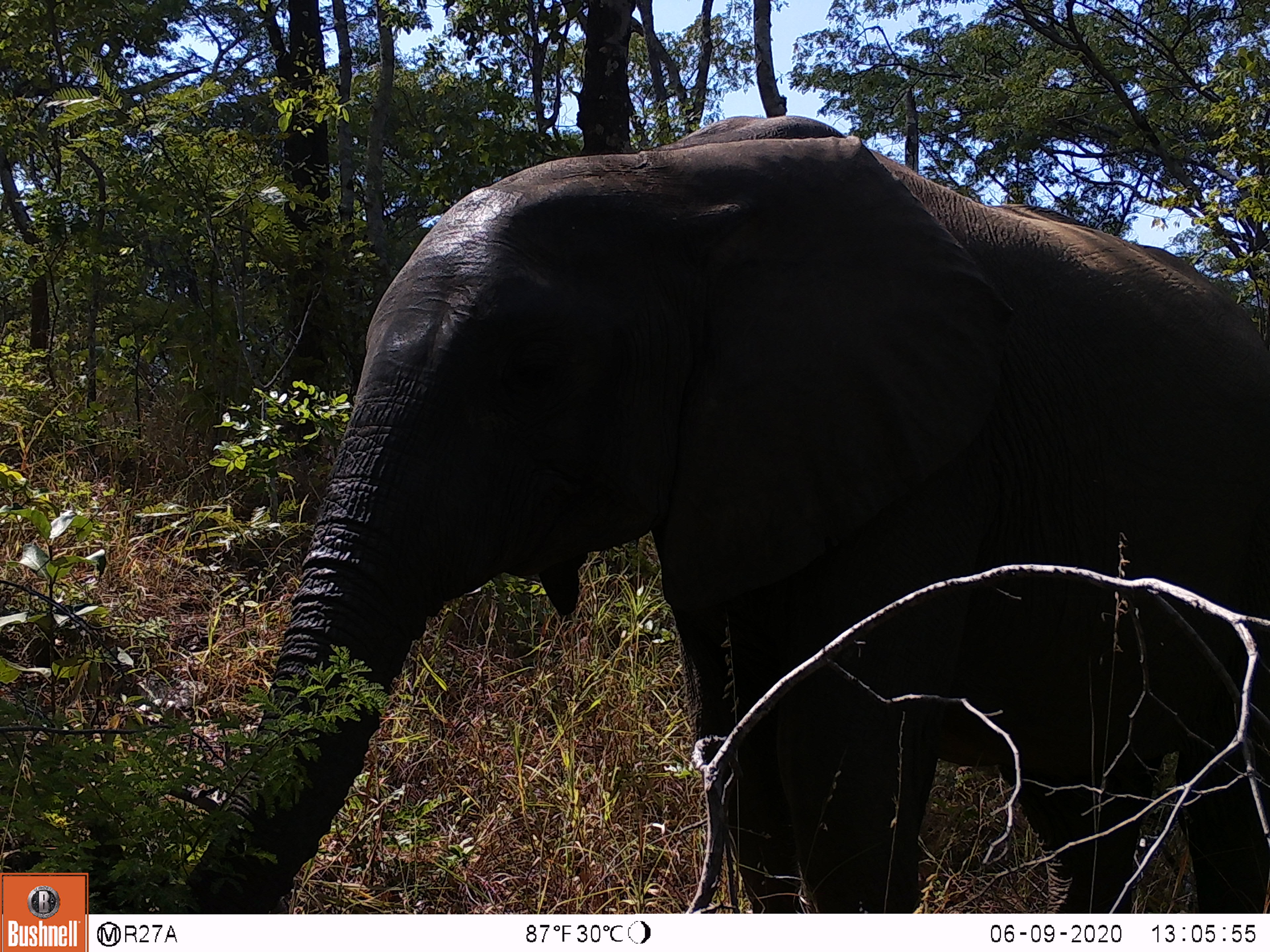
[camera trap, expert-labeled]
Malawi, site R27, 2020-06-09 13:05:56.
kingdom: Animalia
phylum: Chordata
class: Mammalia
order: Proboscidea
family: Elephantidae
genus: Loxodonta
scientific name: Loxodonta africana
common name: african savanna elephant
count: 1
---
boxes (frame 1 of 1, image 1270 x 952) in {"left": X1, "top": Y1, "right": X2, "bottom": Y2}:
african savanna elephant: {"left": 161, "top": 107, "right": 1268, "bottom": 915}